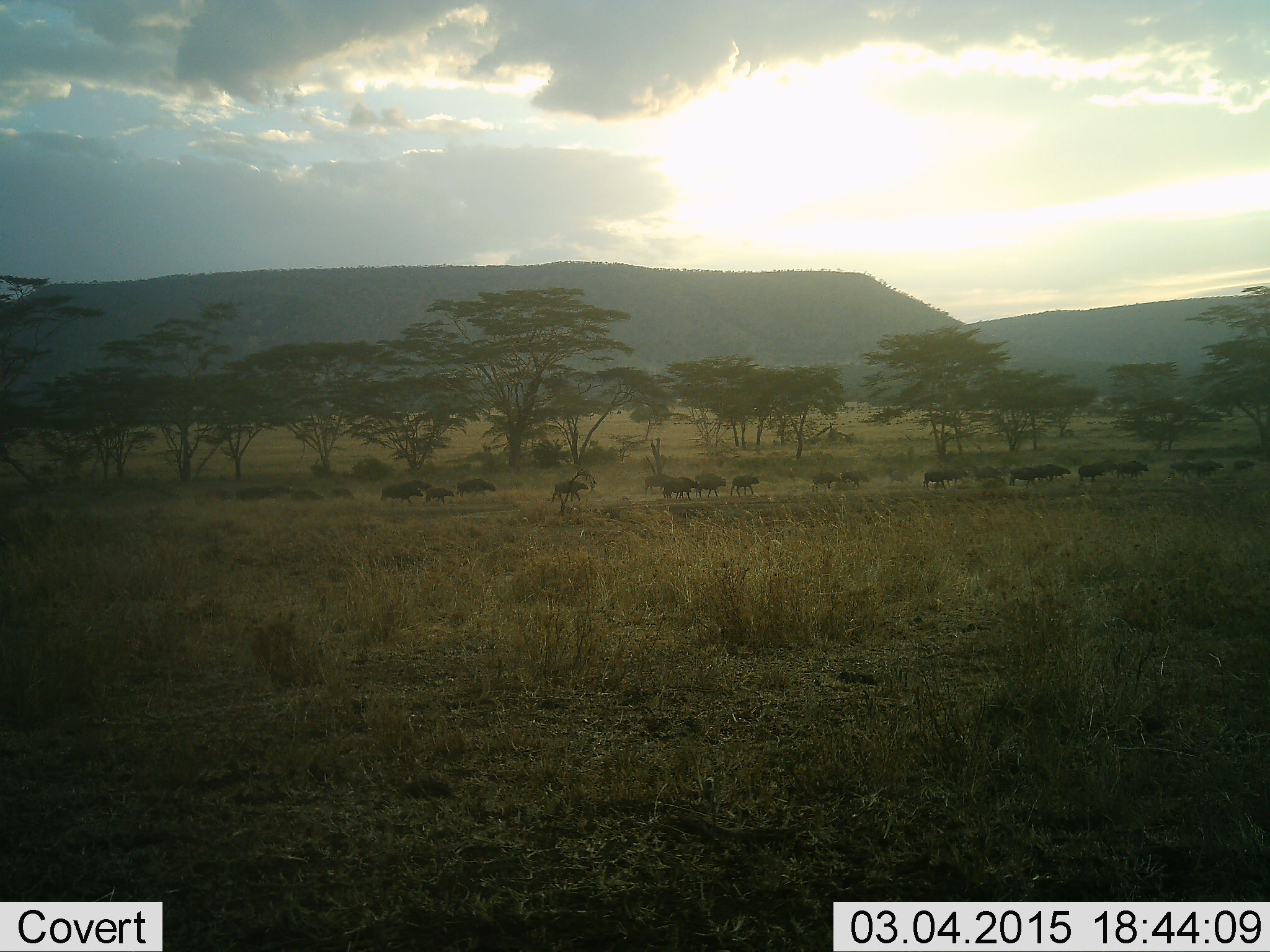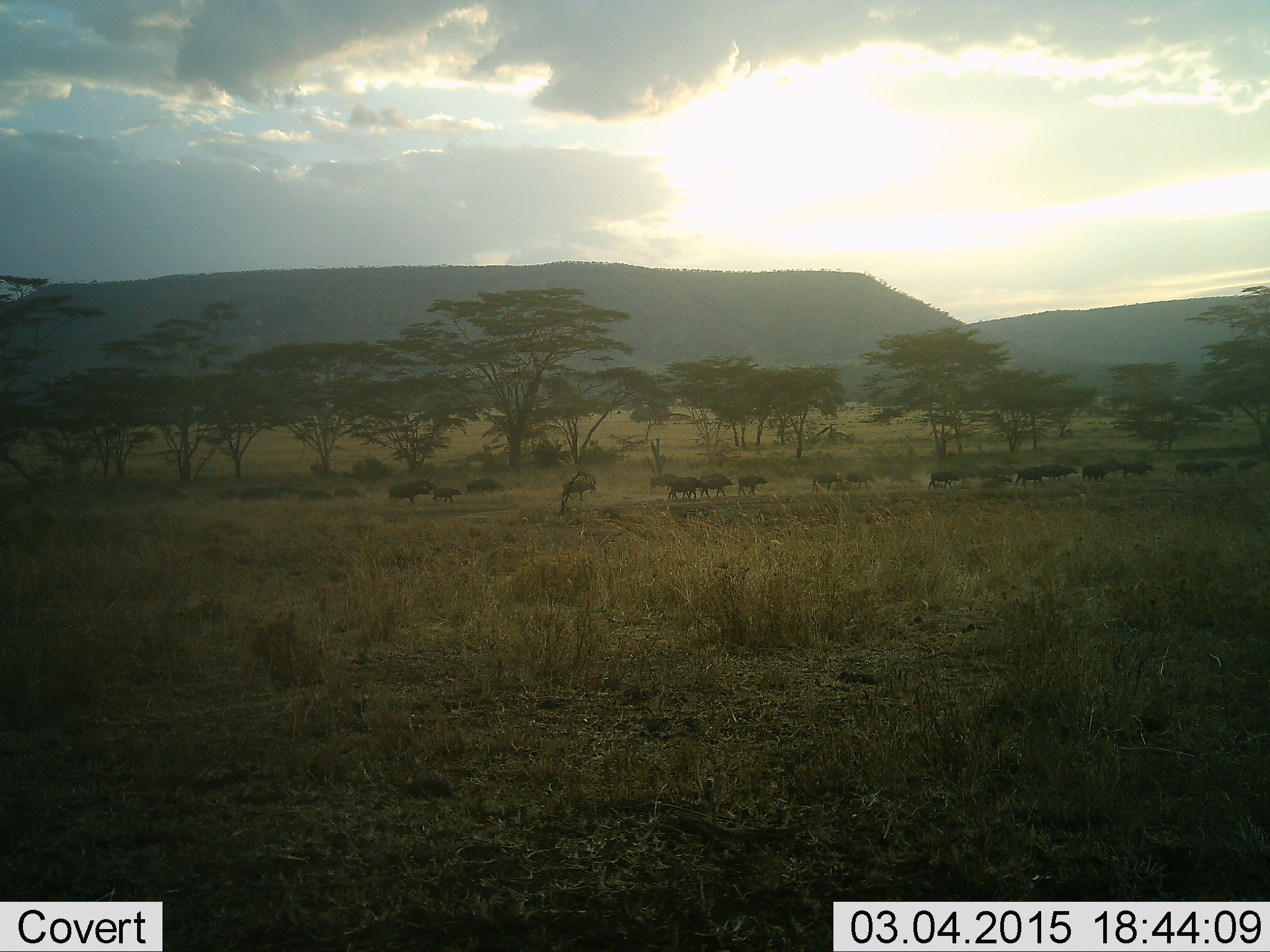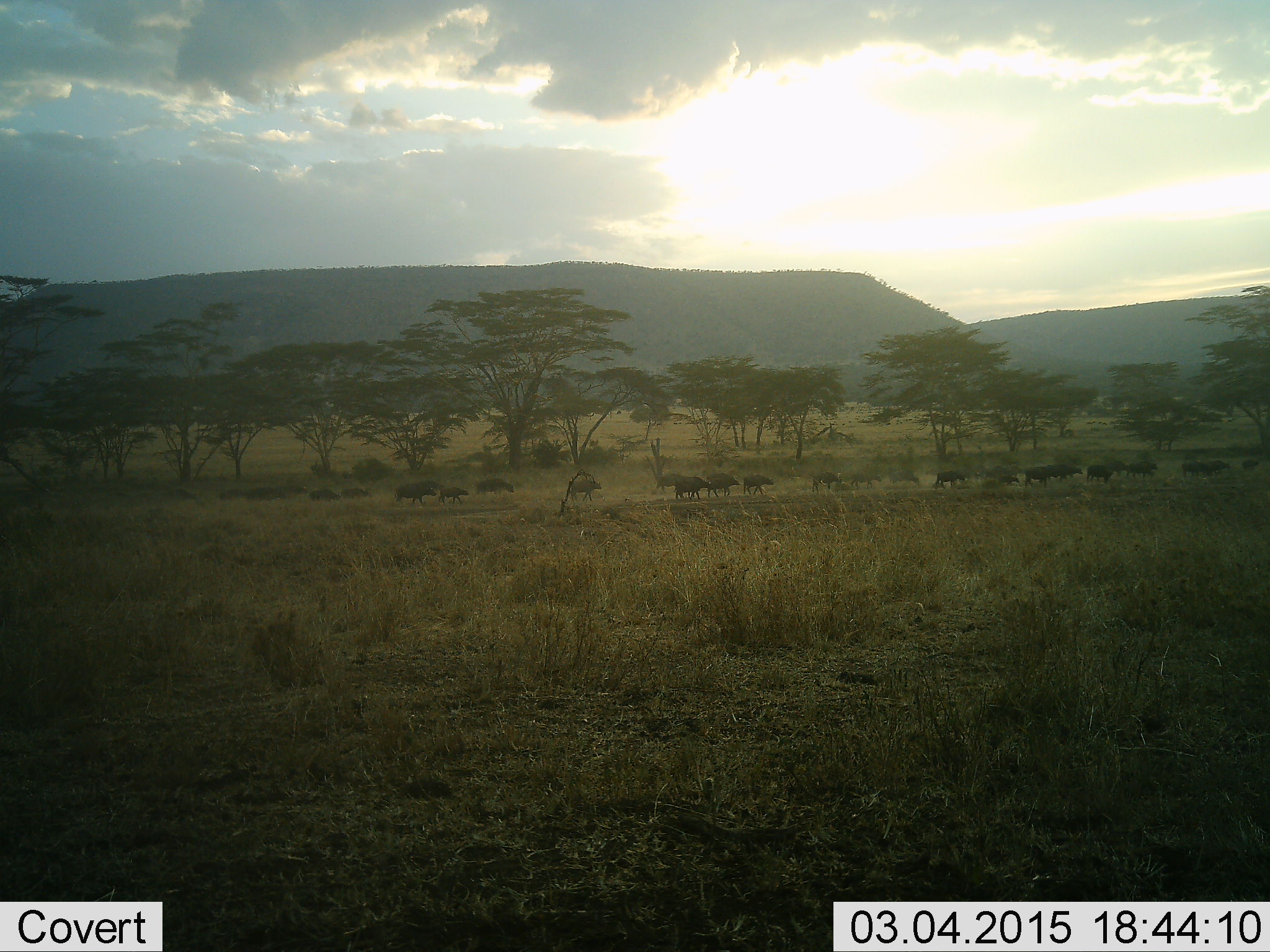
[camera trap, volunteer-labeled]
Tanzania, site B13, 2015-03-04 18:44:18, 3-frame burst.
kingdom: Animalia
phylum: Chordata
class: Mammalia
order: Artiodactyla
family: Bovidae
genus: Connochaetes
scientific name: Connochaetes taurinus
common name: blue wildebeest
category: wildebeest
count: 11-50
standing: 0%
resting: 0%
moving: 100%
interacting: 0%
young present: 0%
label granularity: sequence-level